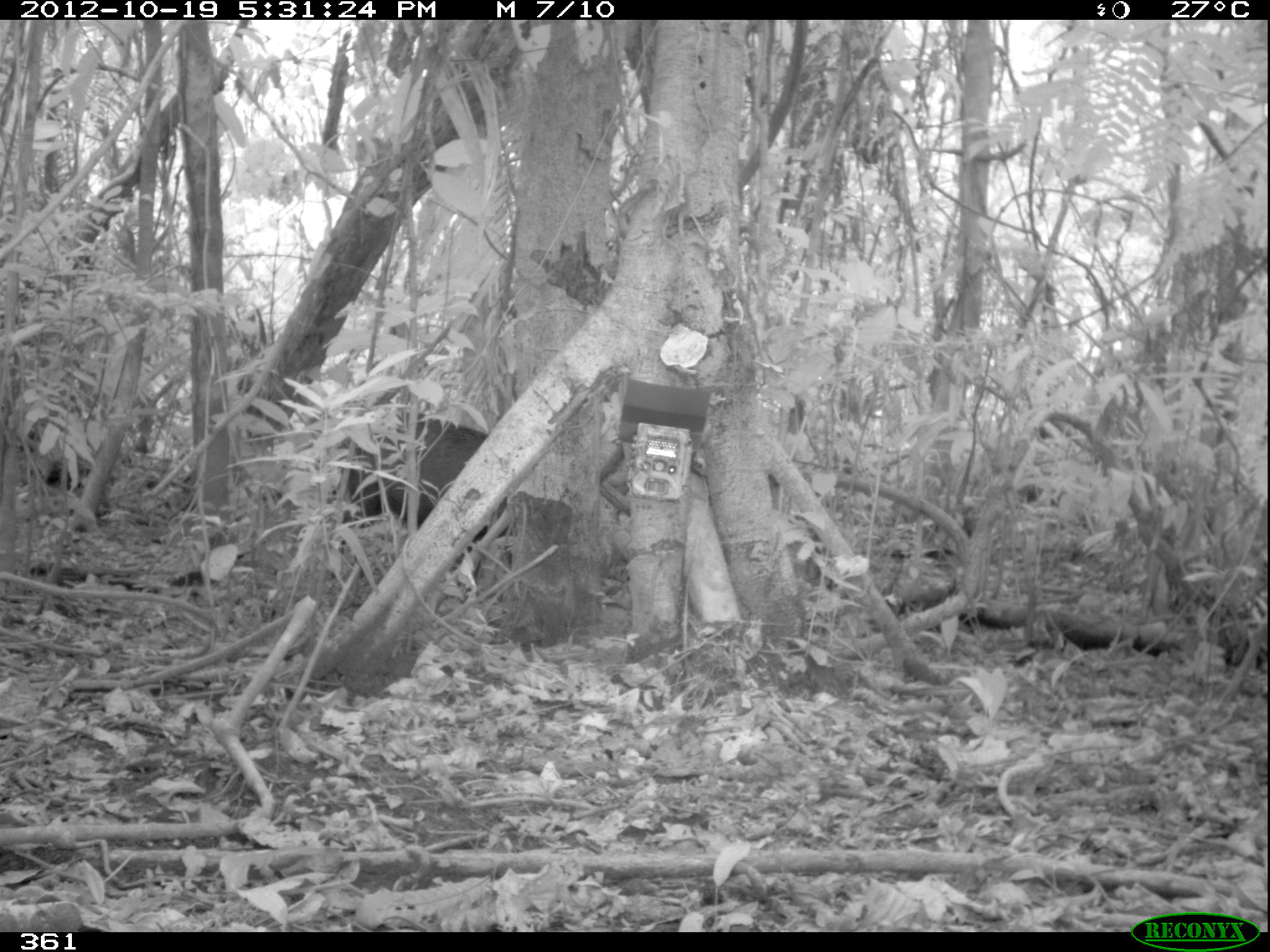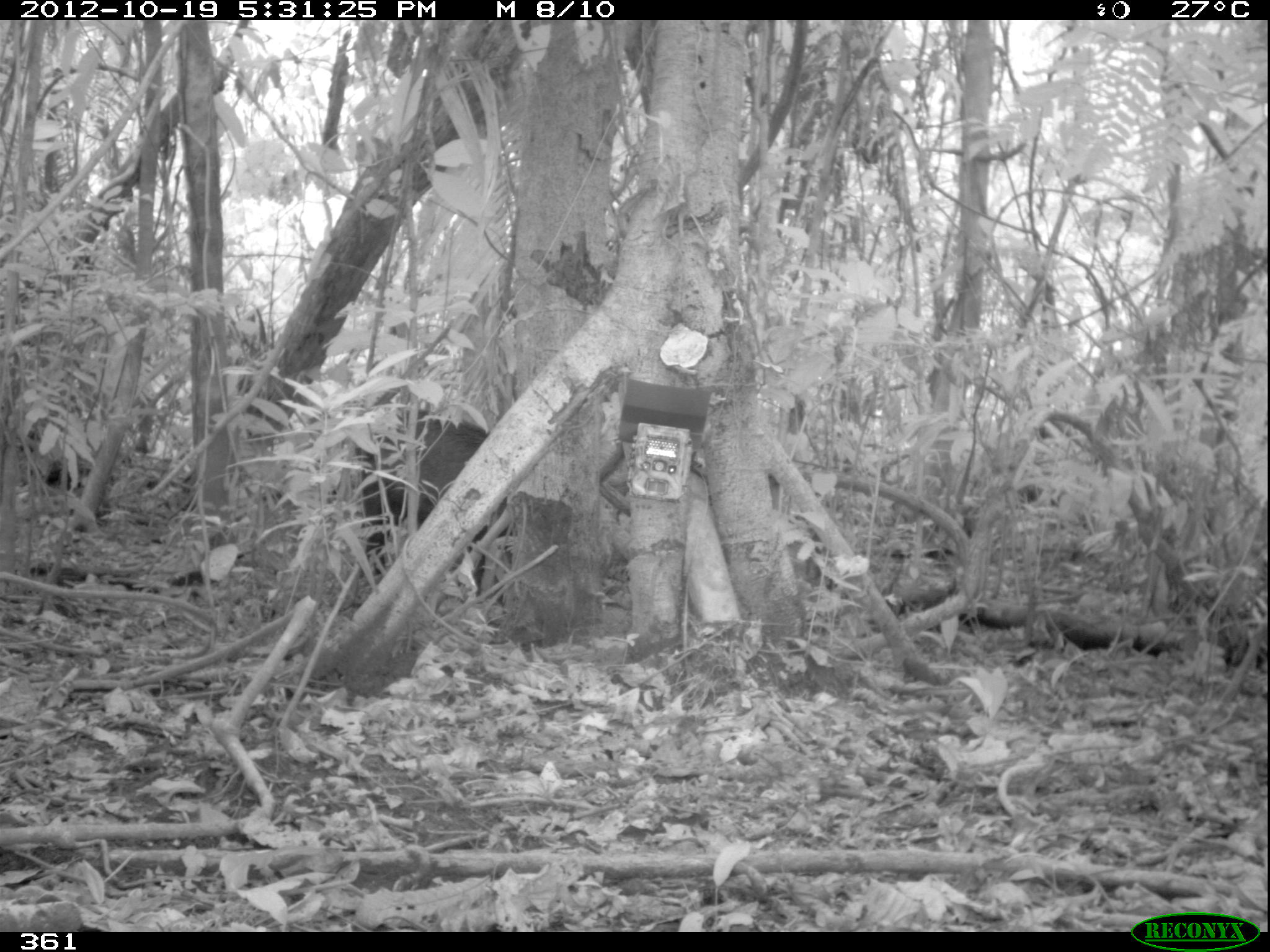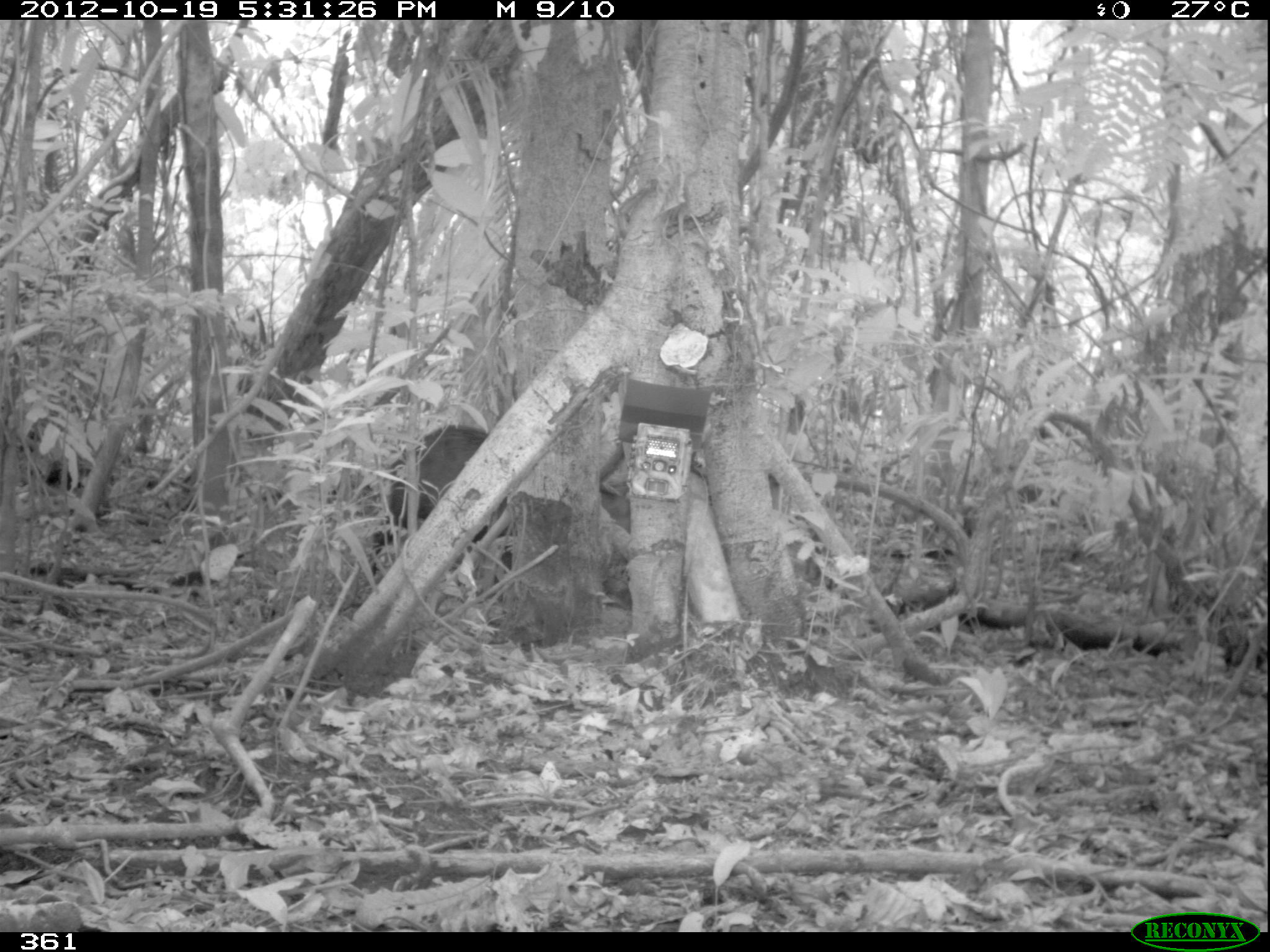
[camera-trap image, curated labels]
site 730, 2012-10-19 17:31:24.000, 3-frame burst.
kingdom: Animalia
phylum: Chordata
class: Mammalia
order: Artiodactyla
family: Tayassuidae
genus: Tayassu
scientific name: Tayassu pecari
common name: white-lipped peccary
Tayassu pecari (white-lipped peccary).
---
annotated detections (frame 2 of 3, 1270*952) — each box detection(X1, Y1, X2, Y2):
tayassu pecari: detection(337, 405, 507, 603)